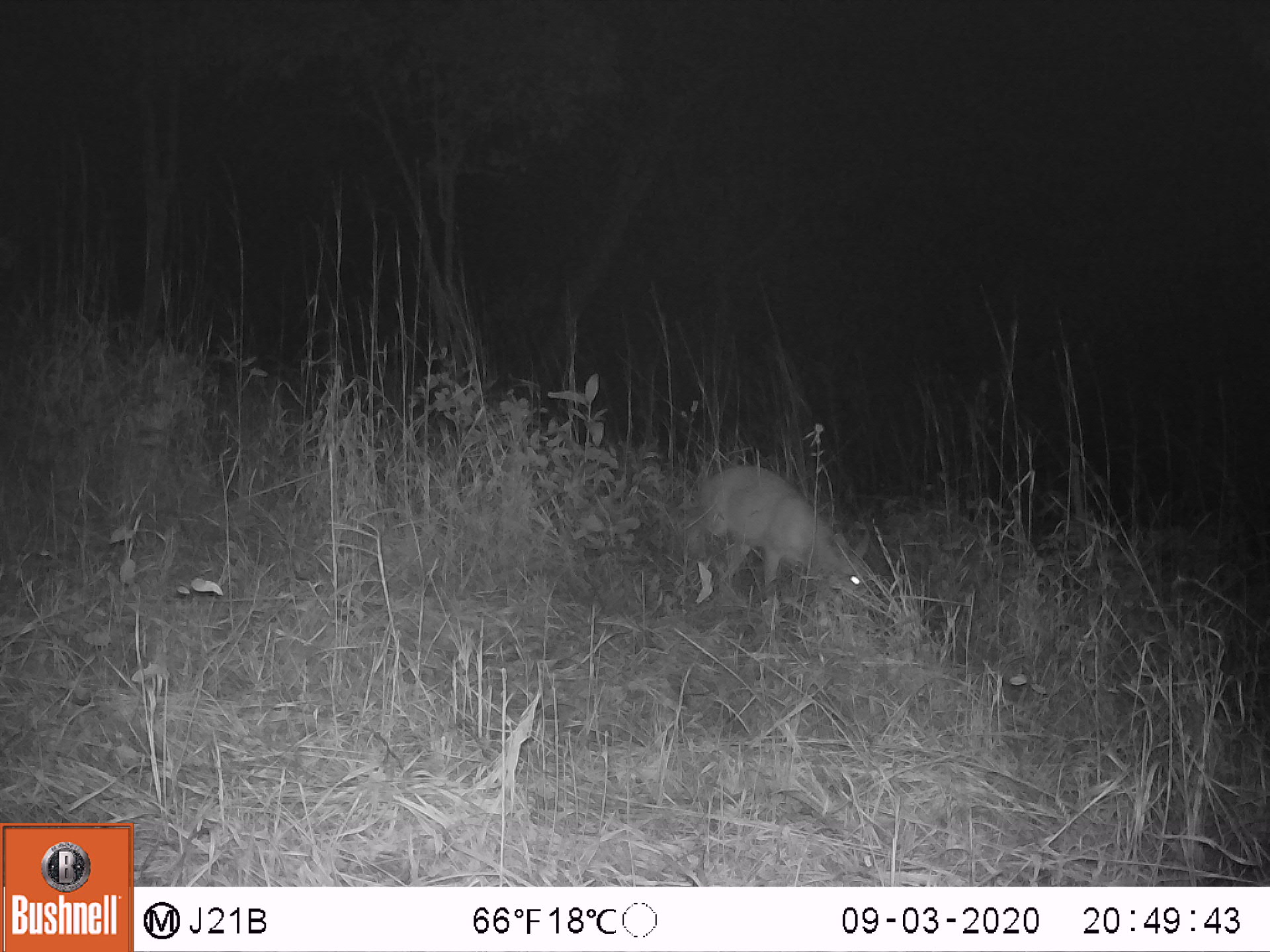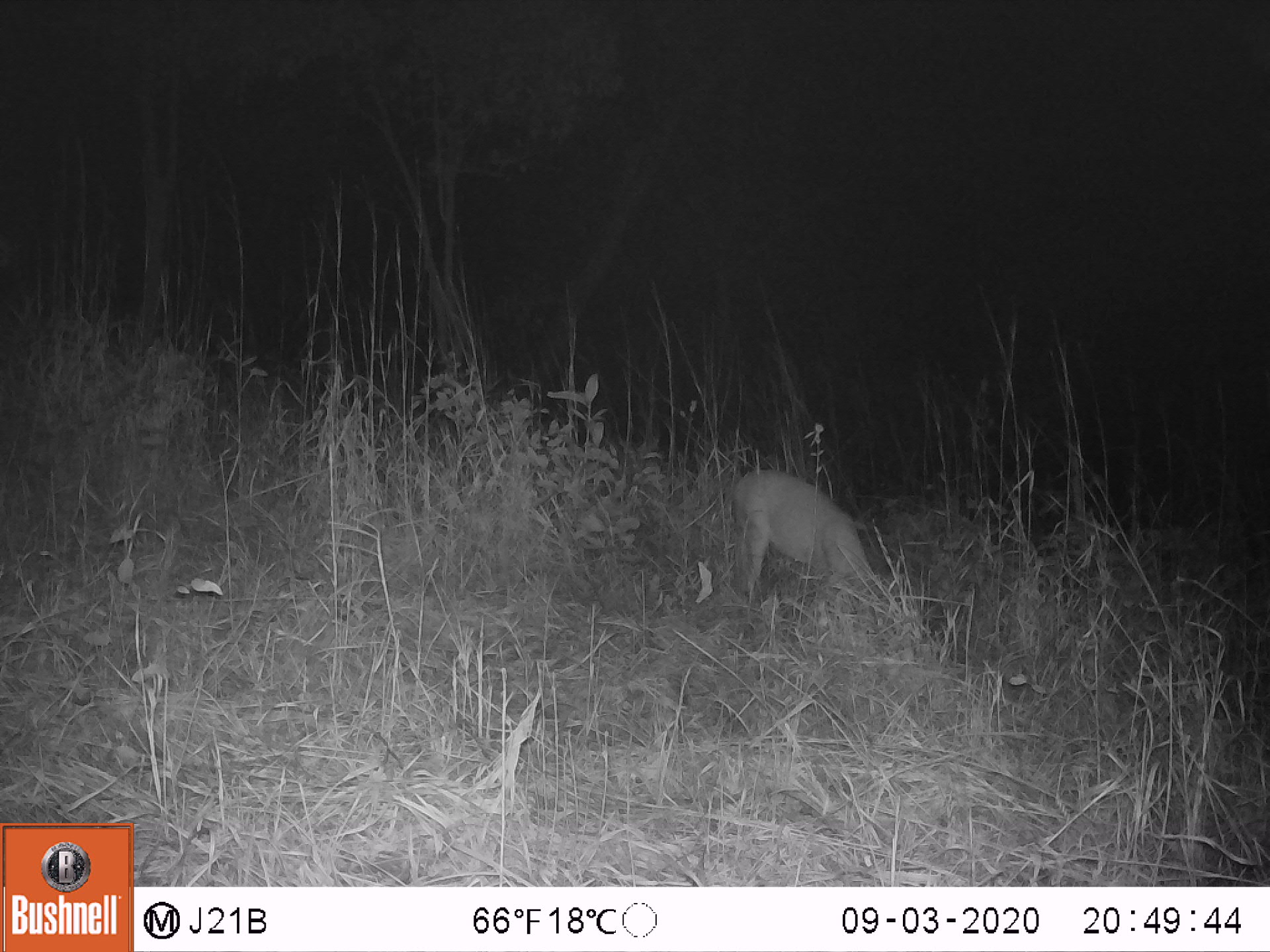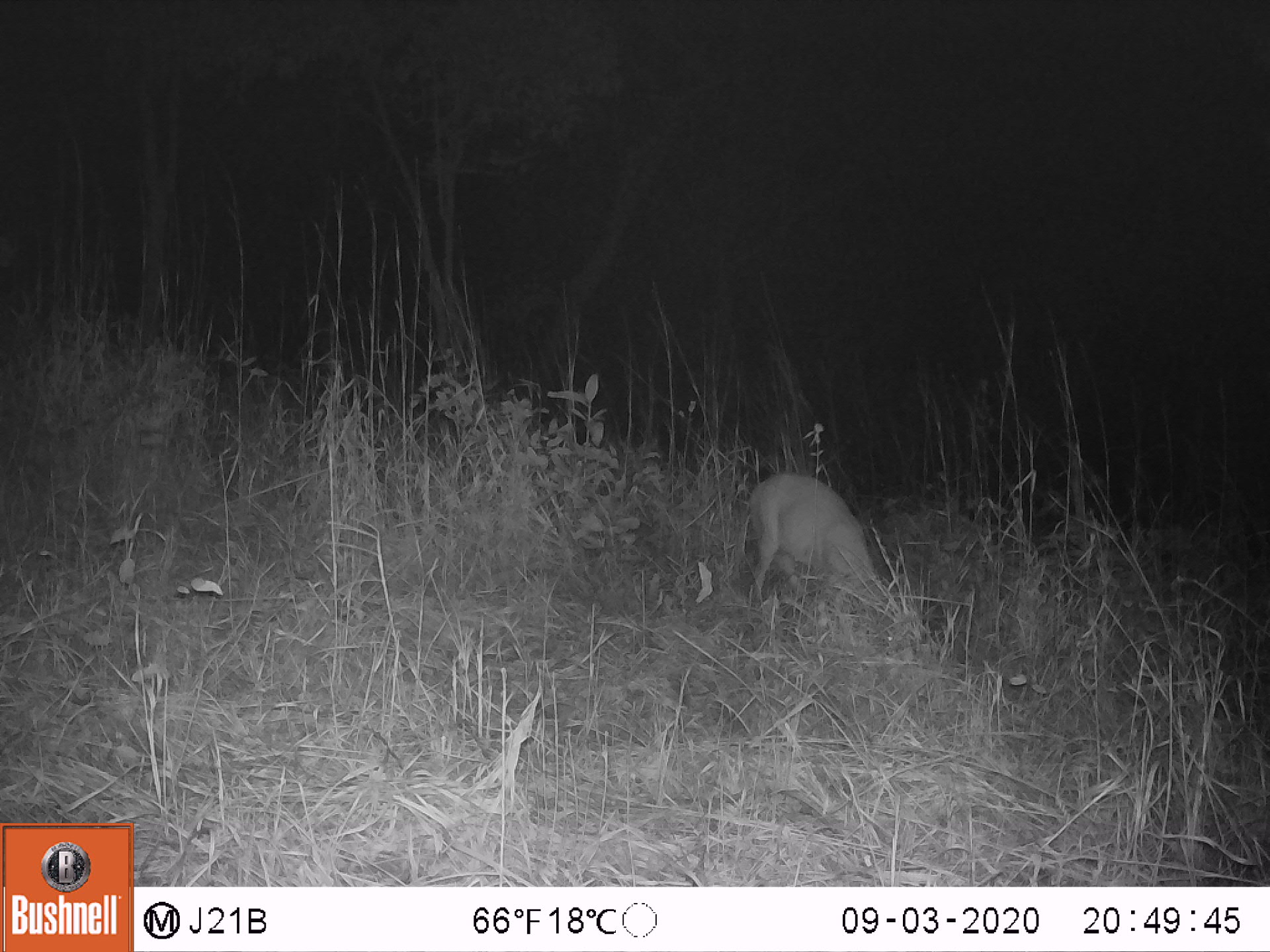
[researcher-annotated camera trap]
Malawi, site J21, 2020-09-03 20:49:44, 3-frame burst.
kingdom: Animalia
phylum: Chordata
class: Mammalia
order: Artiodactyla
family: Bovidae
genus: Sylvicapra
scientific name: Sylvicapra grimmia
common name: common duiker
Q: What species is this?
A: Common duiker (Sylvicapra grimmia).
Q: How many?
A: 1.